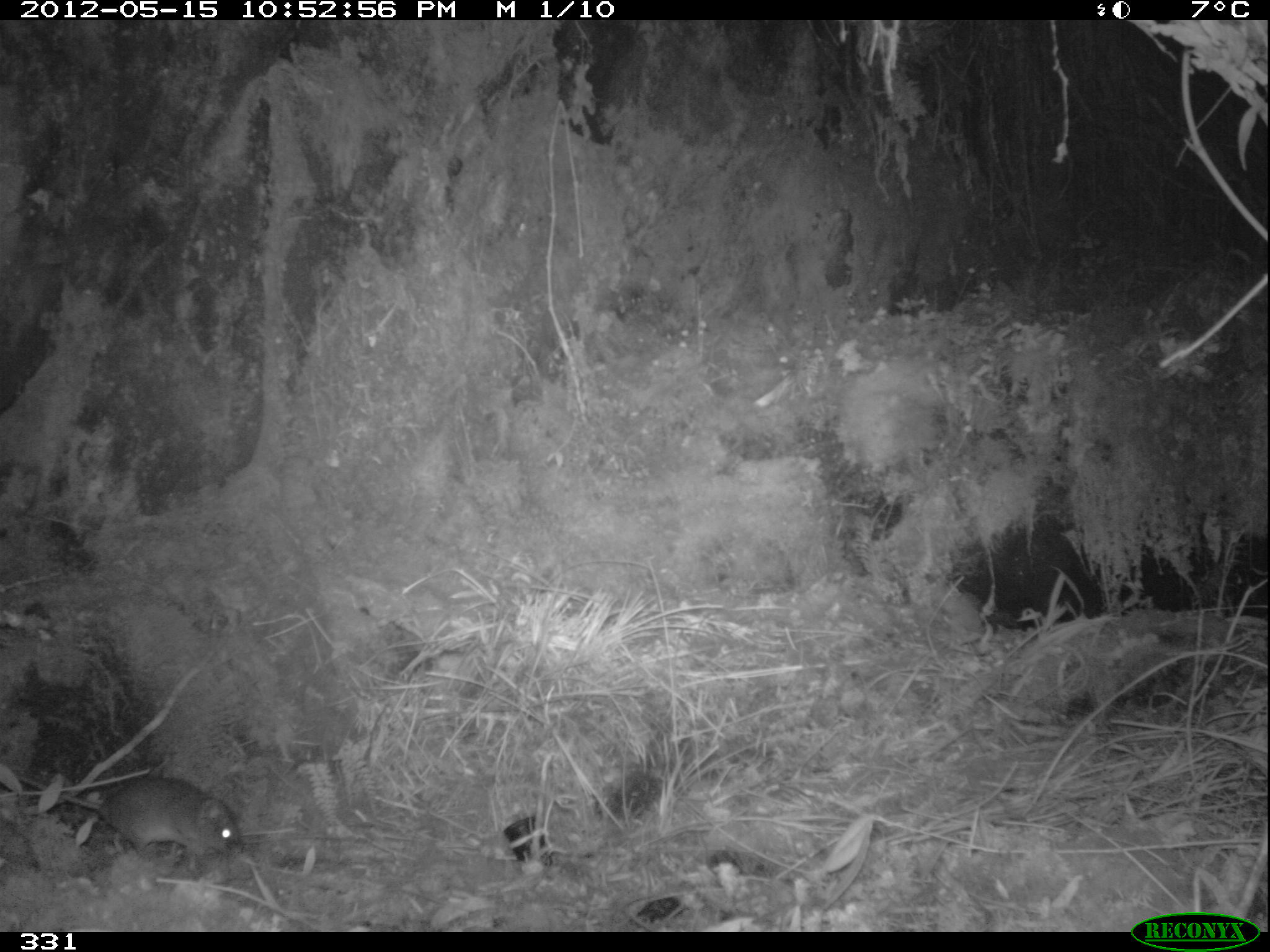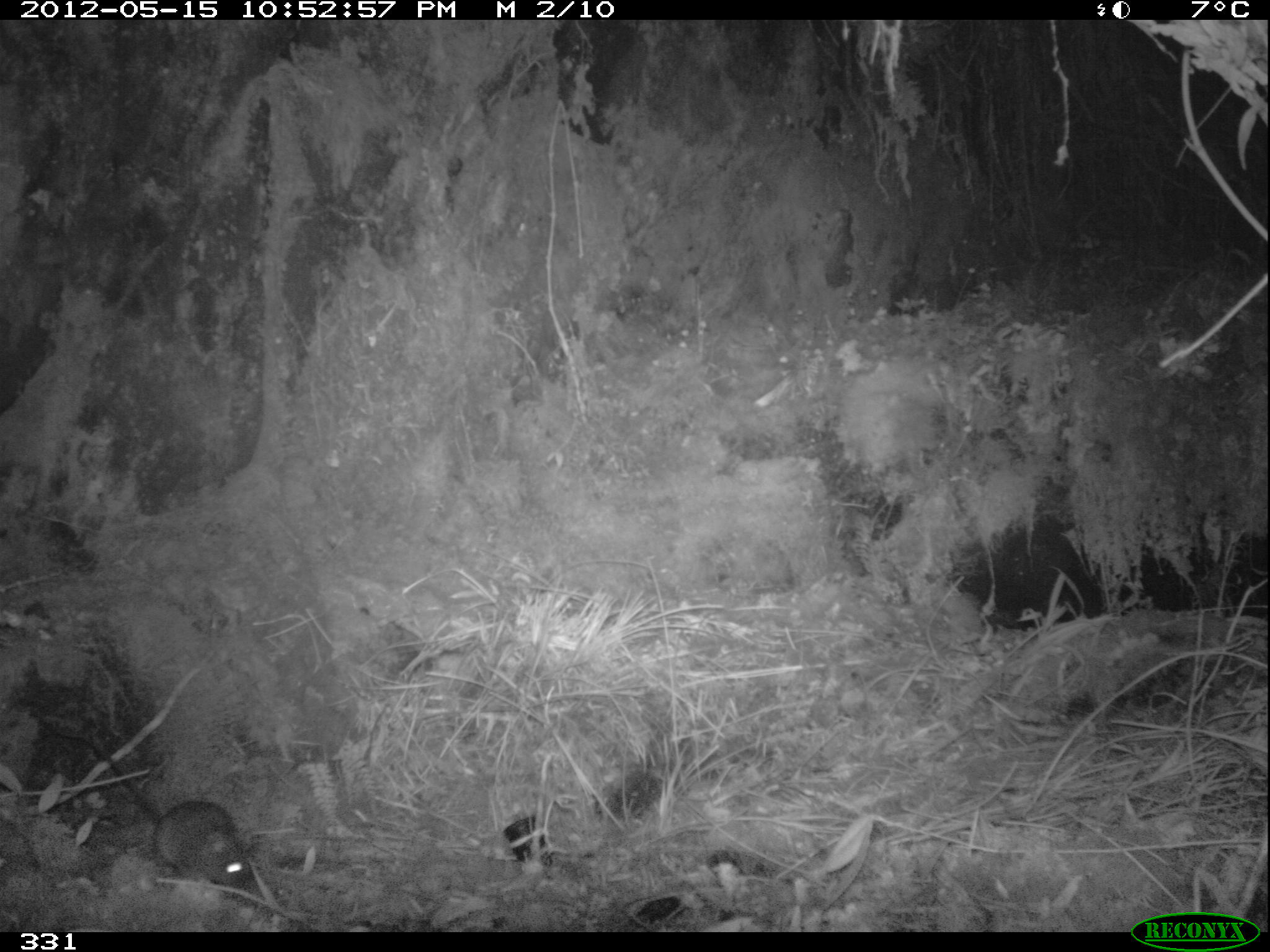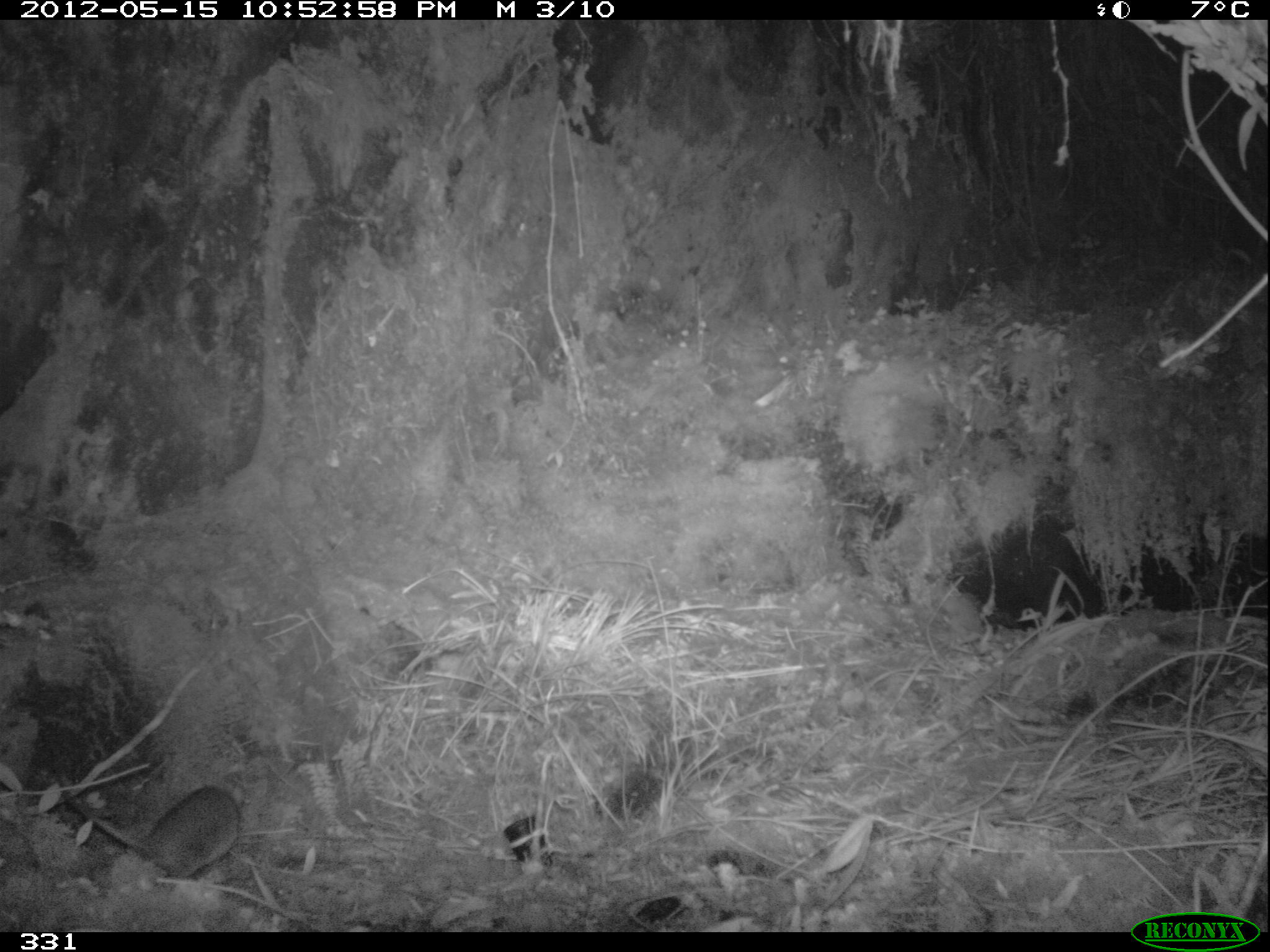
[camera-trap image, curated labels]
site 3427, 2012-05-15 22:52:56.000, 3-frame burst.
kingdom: Animalia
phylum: Chordata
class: Mammalia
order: Rodentia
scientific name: Rodentia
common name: rodents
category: unknown rodent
Unknown rodent (rodents) (Rodentia).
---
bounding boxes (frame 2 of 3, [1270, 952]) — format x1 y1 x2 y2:
unknown rodent: 42 728 251 896